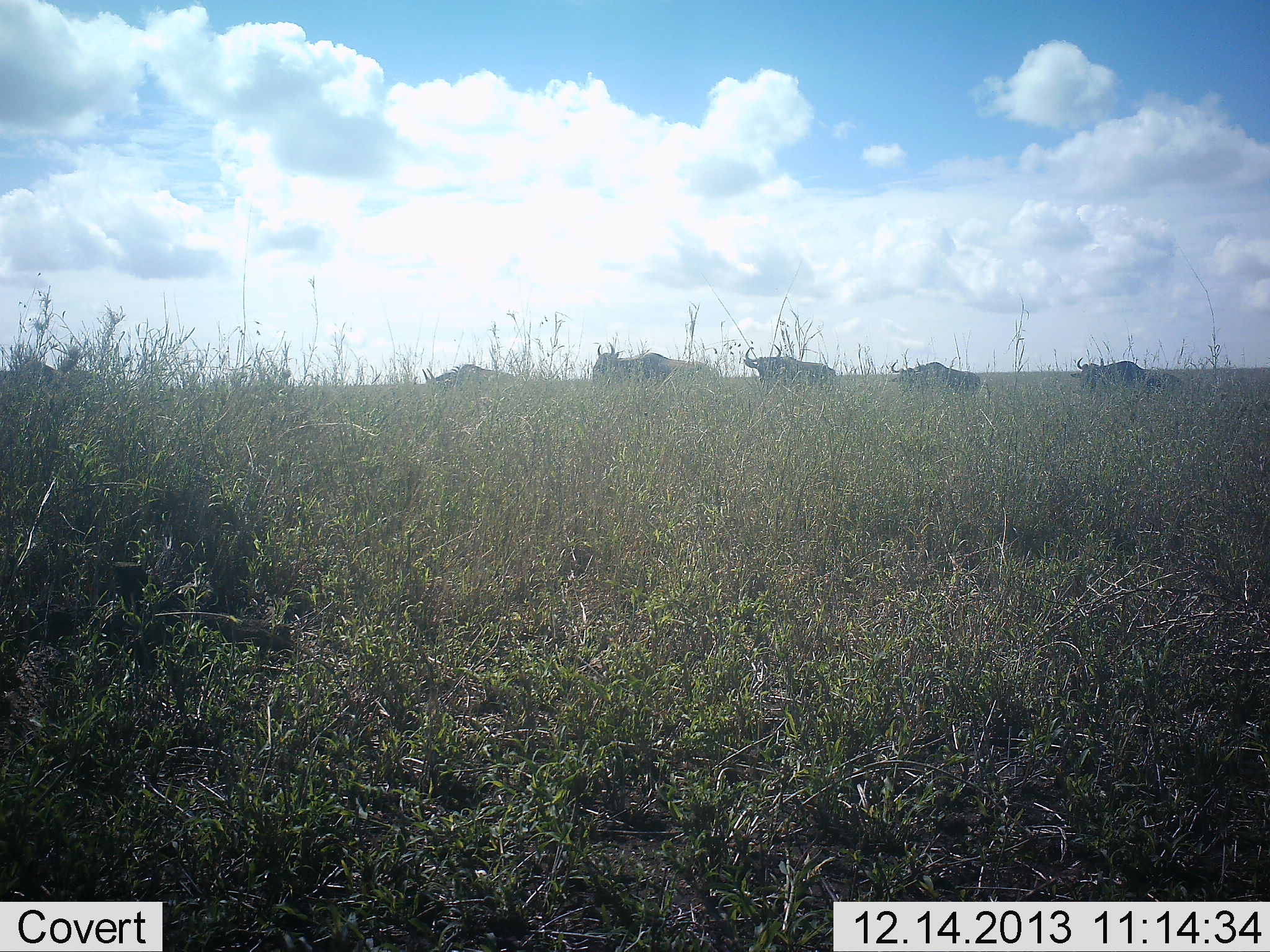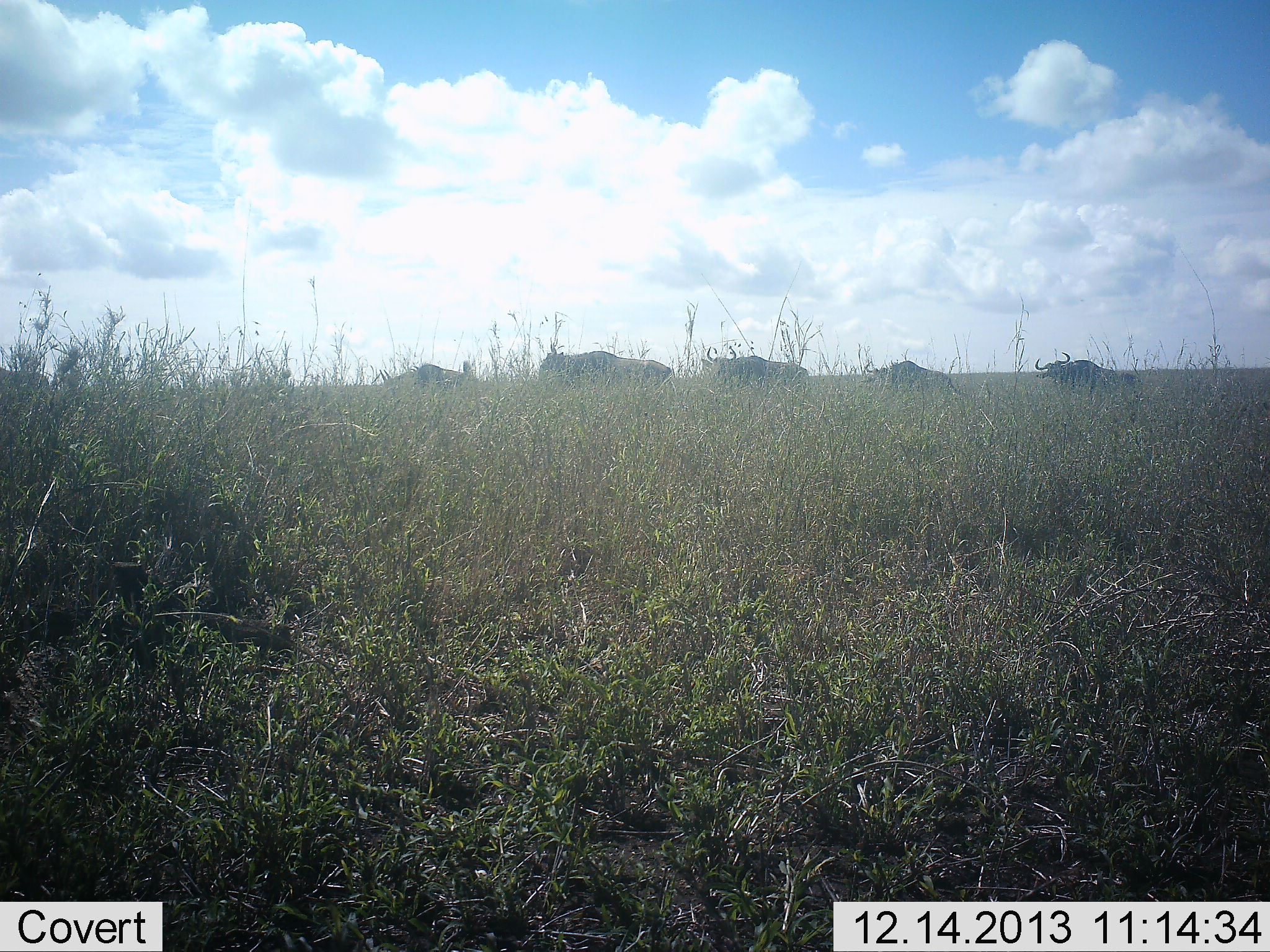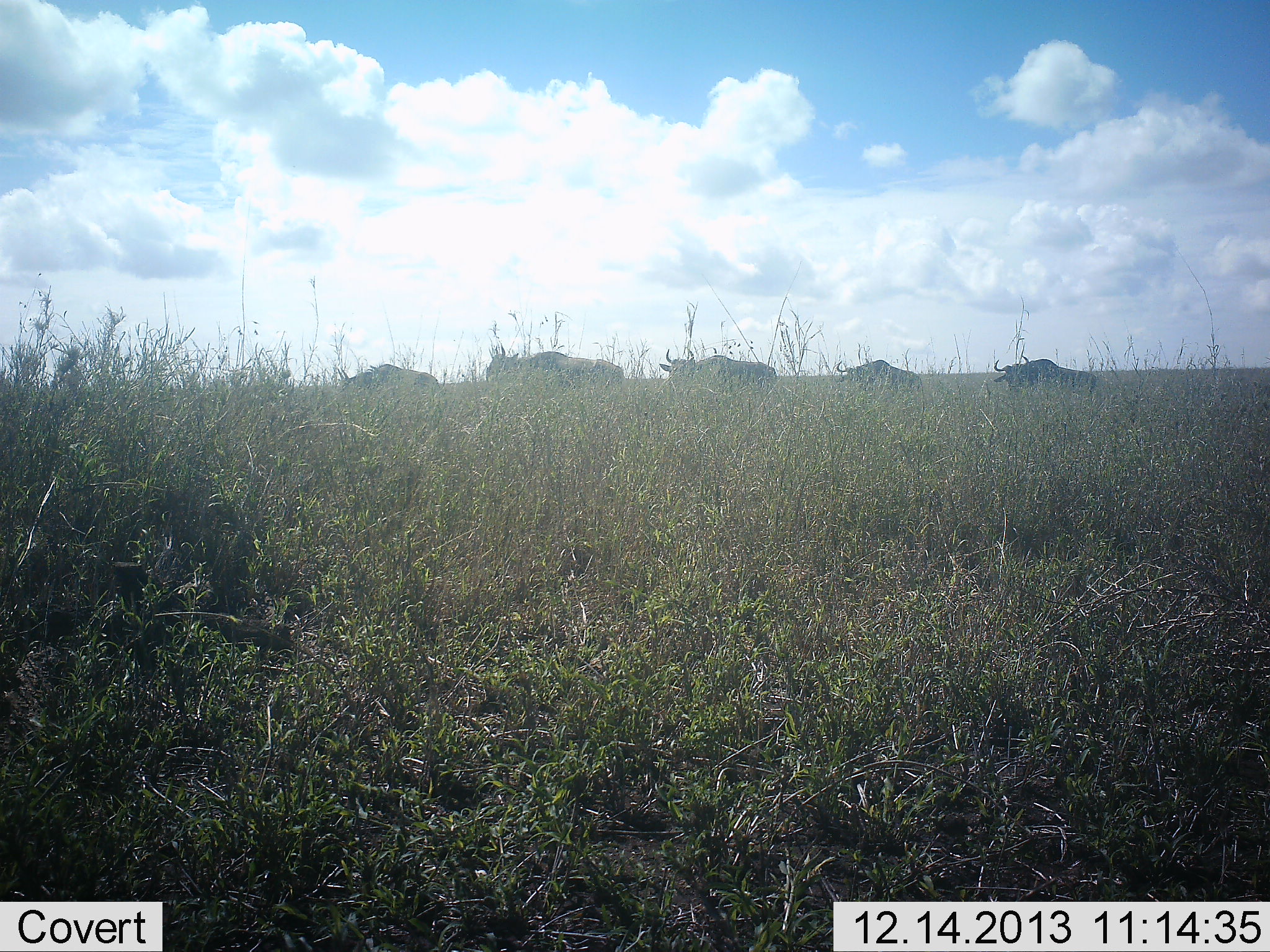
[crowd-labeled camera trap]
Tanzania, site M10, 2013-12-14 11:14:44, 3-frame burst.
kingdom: Animalia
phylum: Chordata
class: Mammalia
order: Artiodactyla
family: Bovidae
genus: Connochaetes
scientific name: Connochaetes taurinus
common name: blue wildebeest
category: wildebeest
Wildebeest (blue wildebeest) (Connochaetes taurinus), count 6. Behavior (volunteer vote fractions): standing 0%, resting 0%, moving 100%, interacting 0%. Young present (vote fraction): 0%. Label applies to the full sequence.